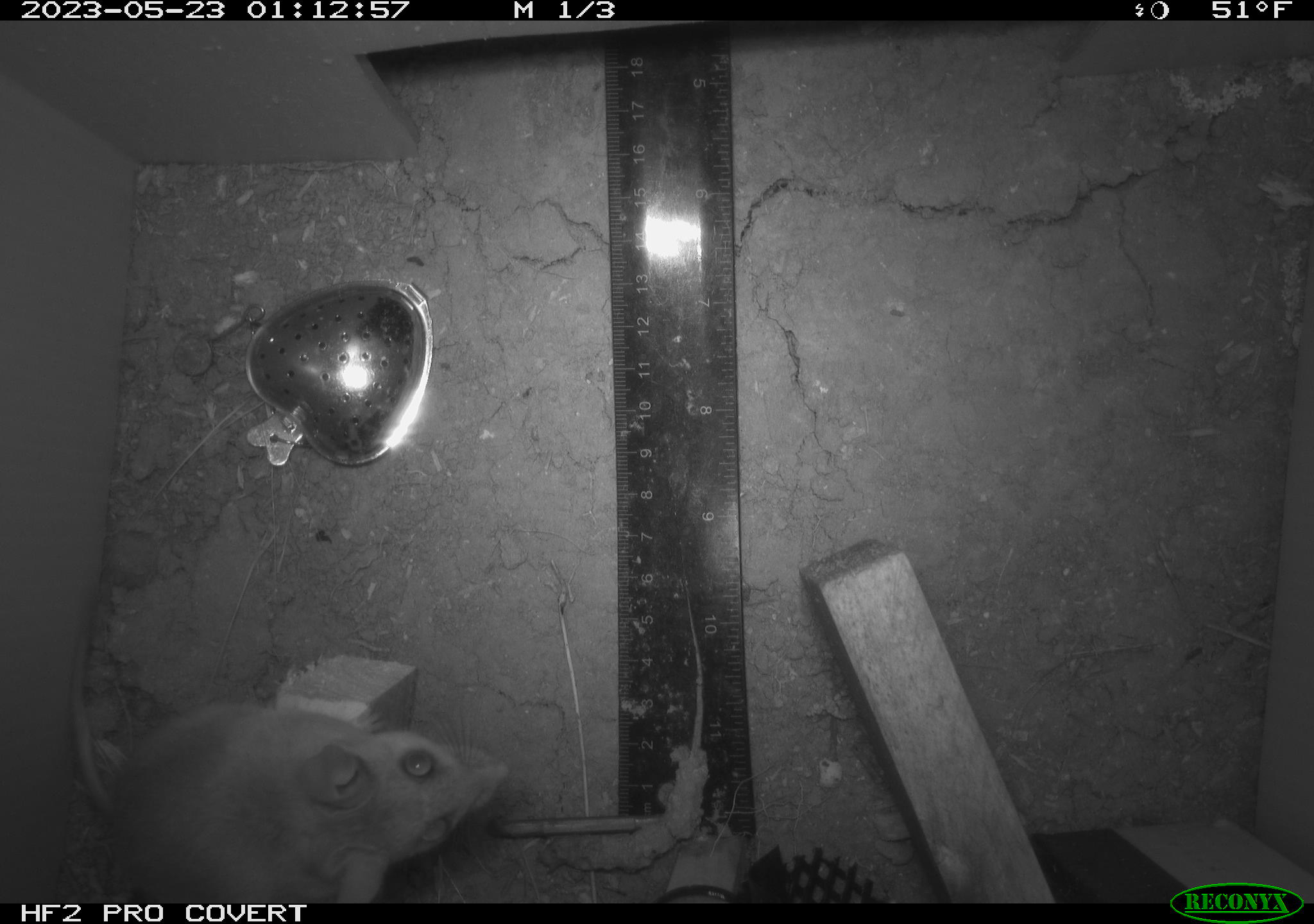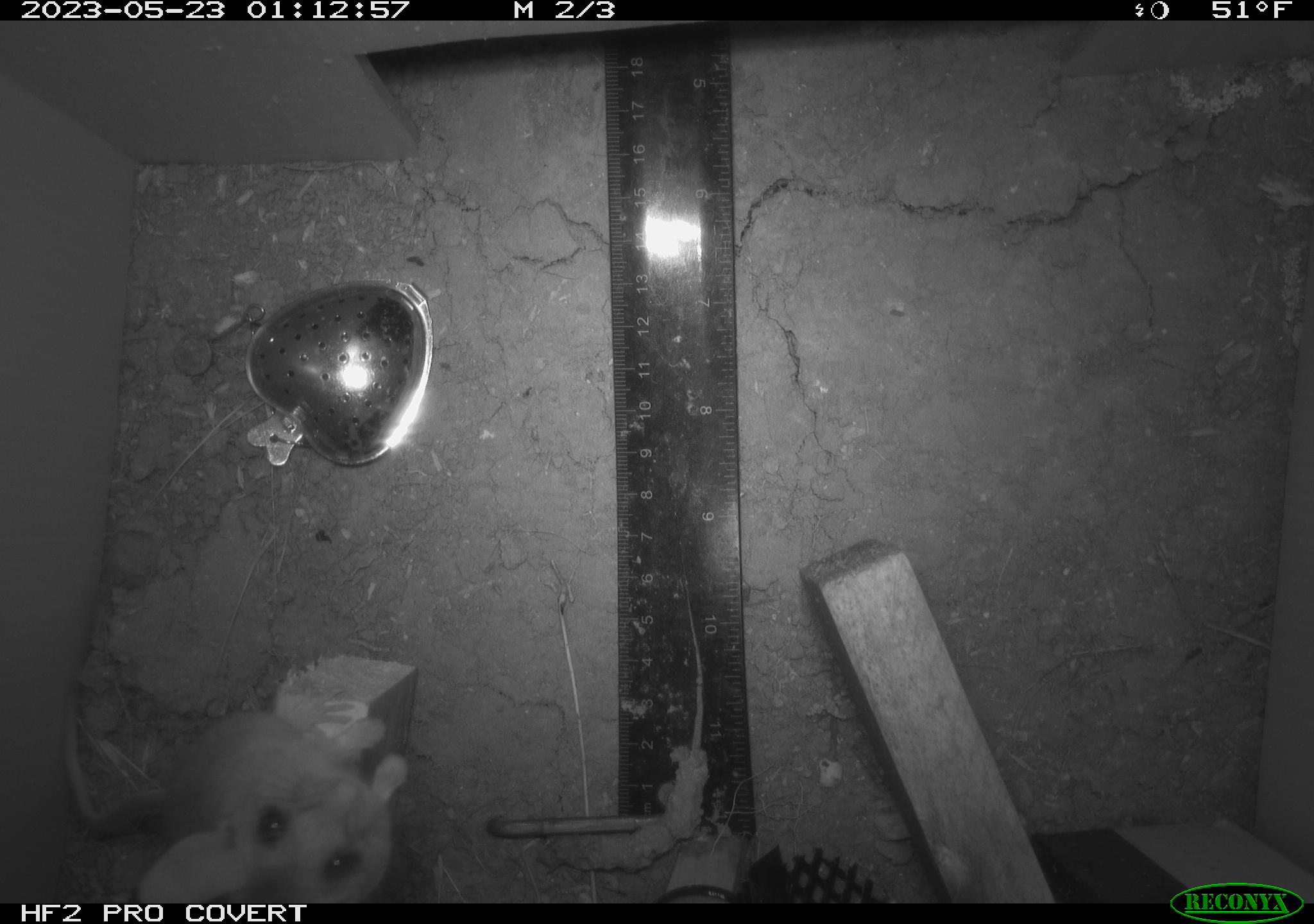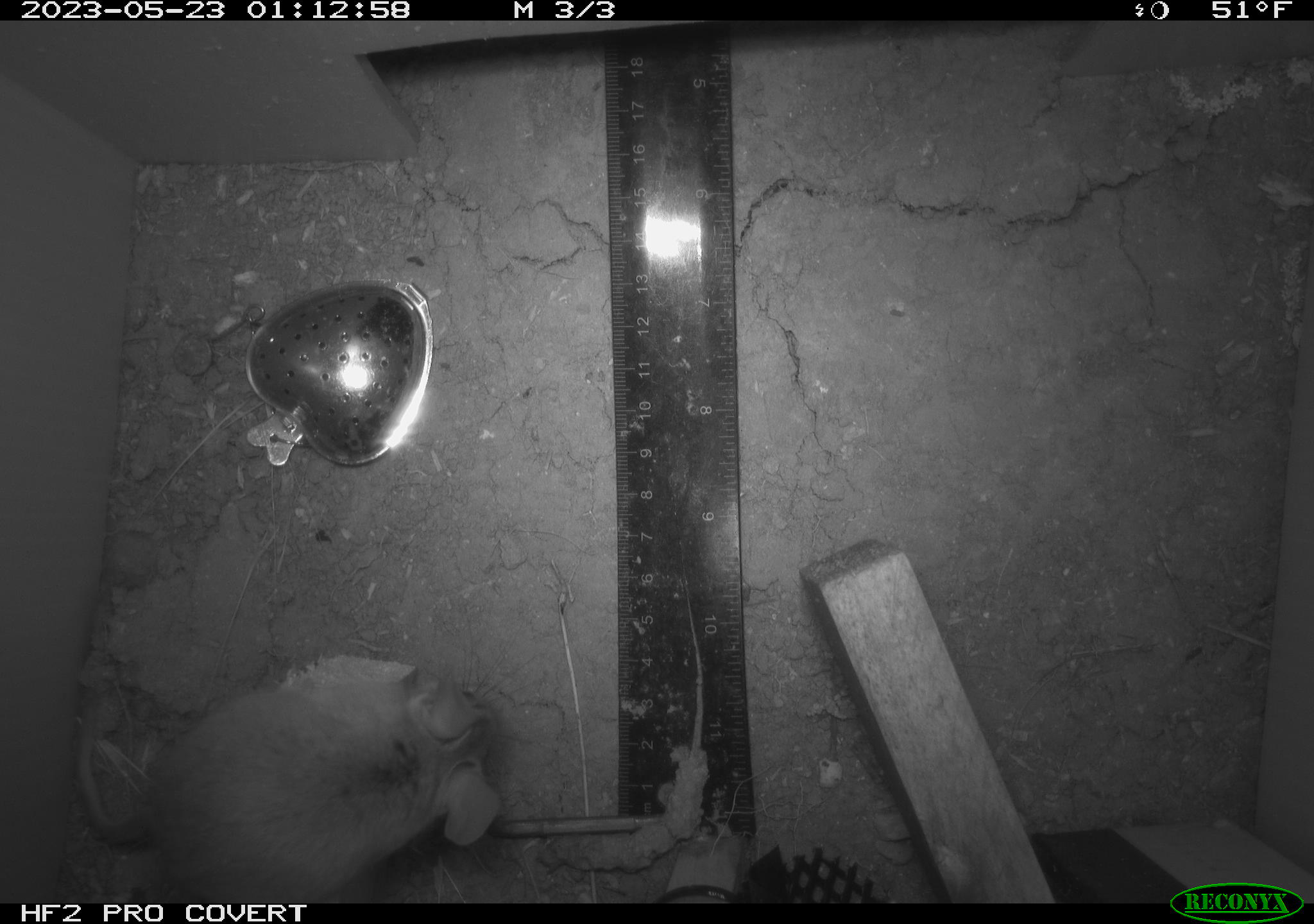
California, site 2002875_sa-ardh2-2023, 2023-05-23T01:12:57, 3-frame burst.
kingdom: Animalia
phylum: Chordata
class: Mammalia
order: Rodentia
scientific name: Rodentia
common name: mouse species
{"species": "mouse species (Rodentia)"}